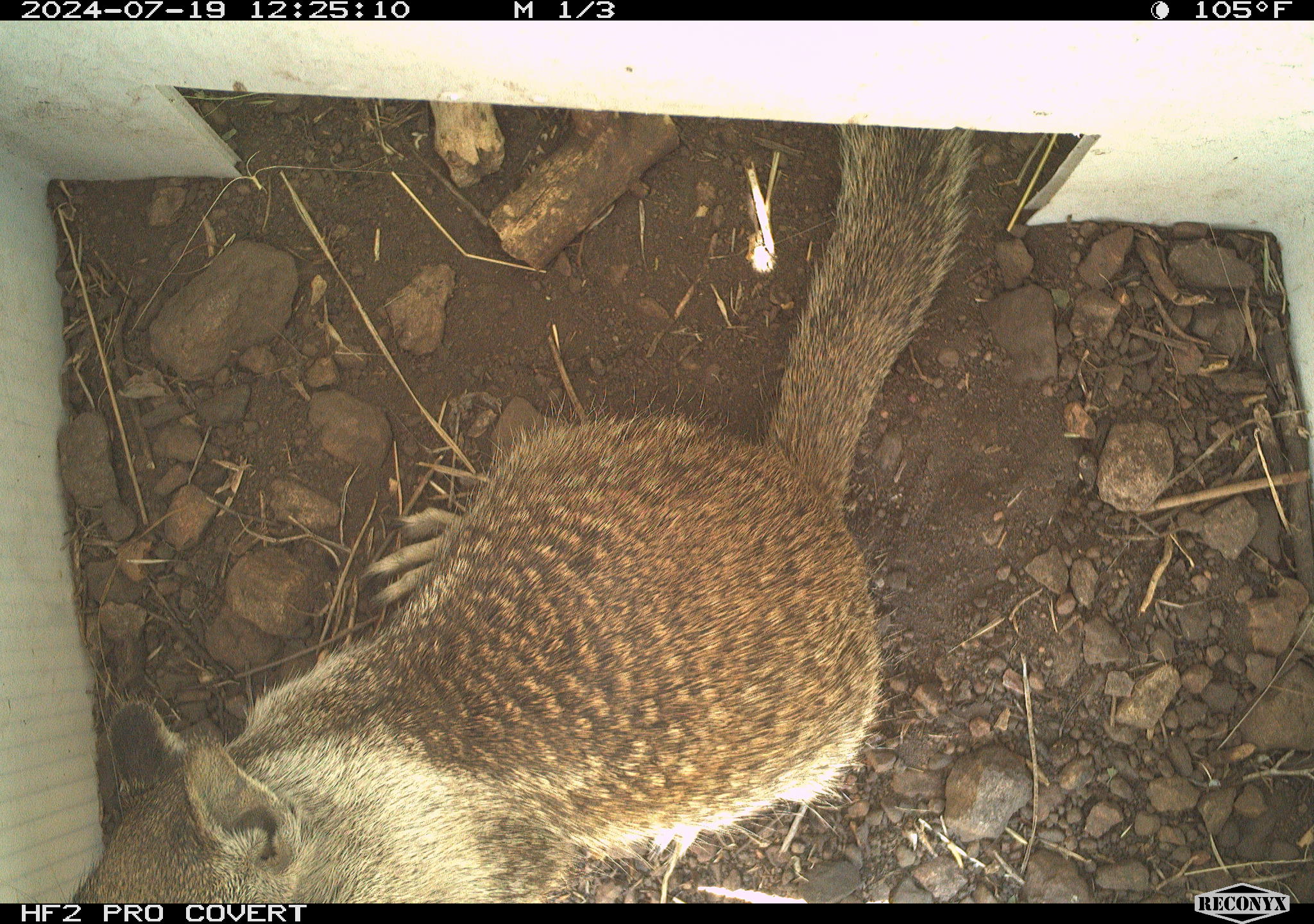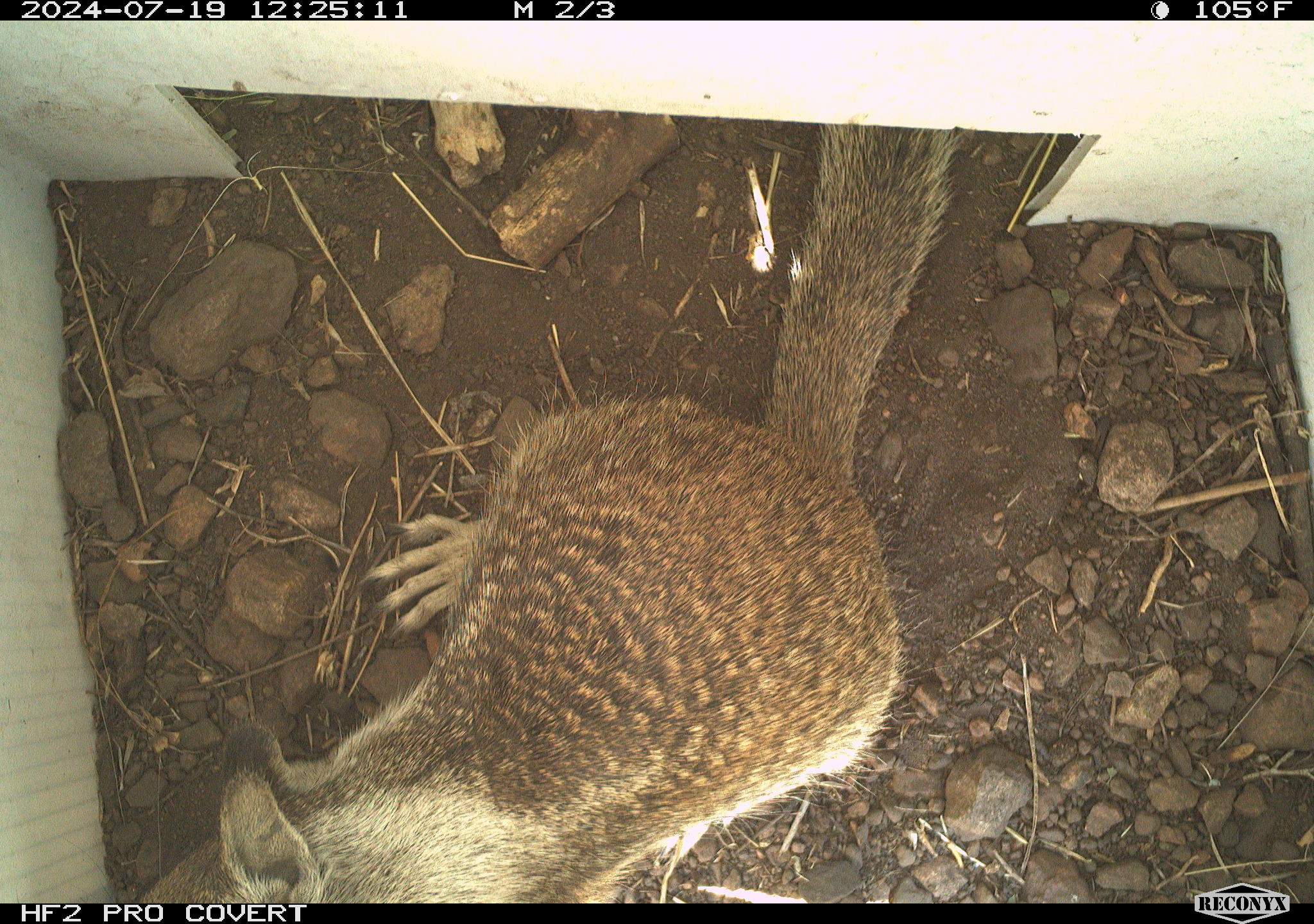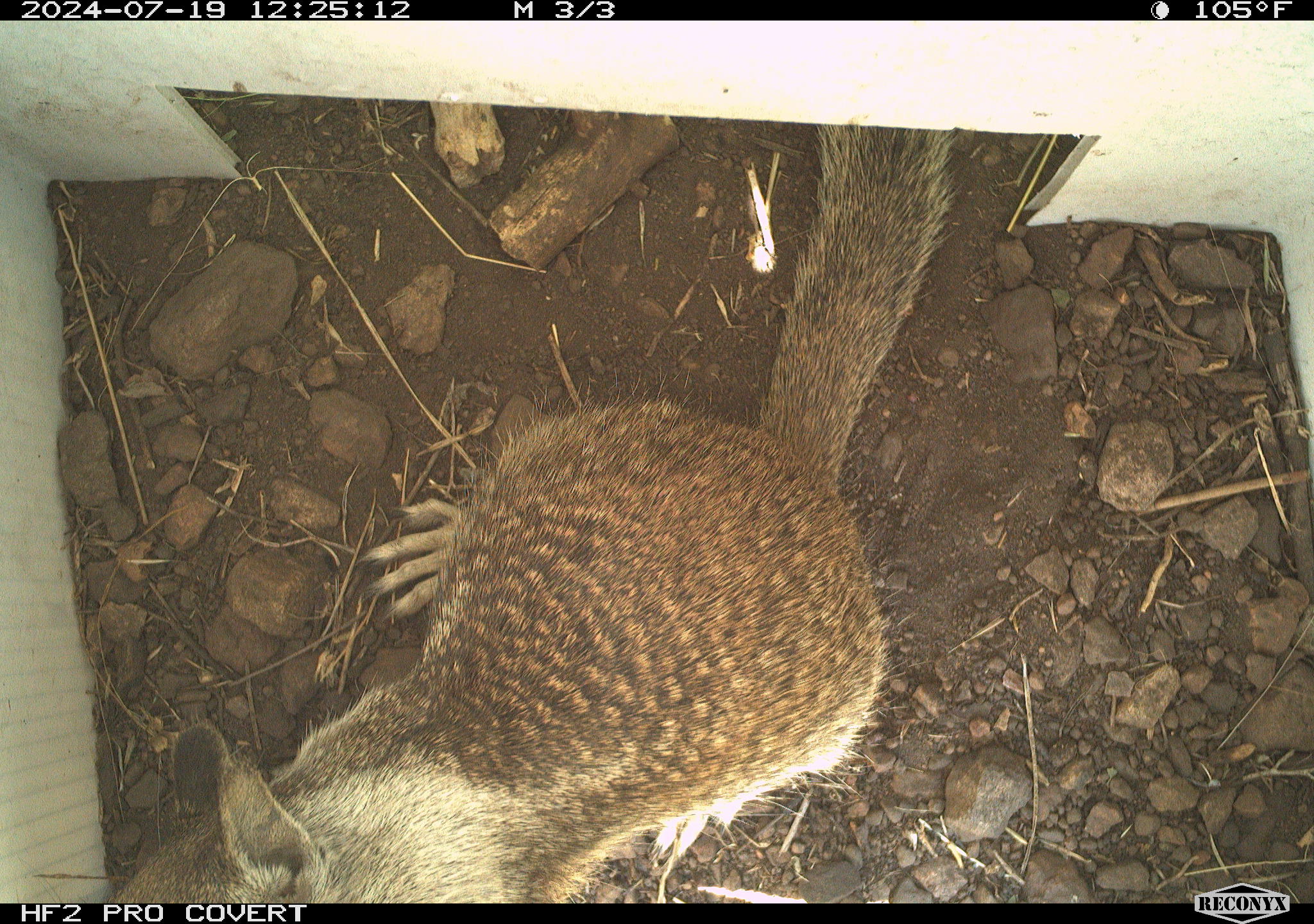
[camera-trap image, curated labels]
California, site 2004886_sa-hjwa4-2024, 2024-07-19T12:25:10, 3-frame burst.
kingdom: Animalia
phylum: Chordata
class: Mammalia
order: Rodentia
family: Sciuridae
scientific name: Sciuridae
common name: squirrels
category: sciuridae family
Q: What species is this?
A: Sciuridae family (squirrels) (Sciuridae).